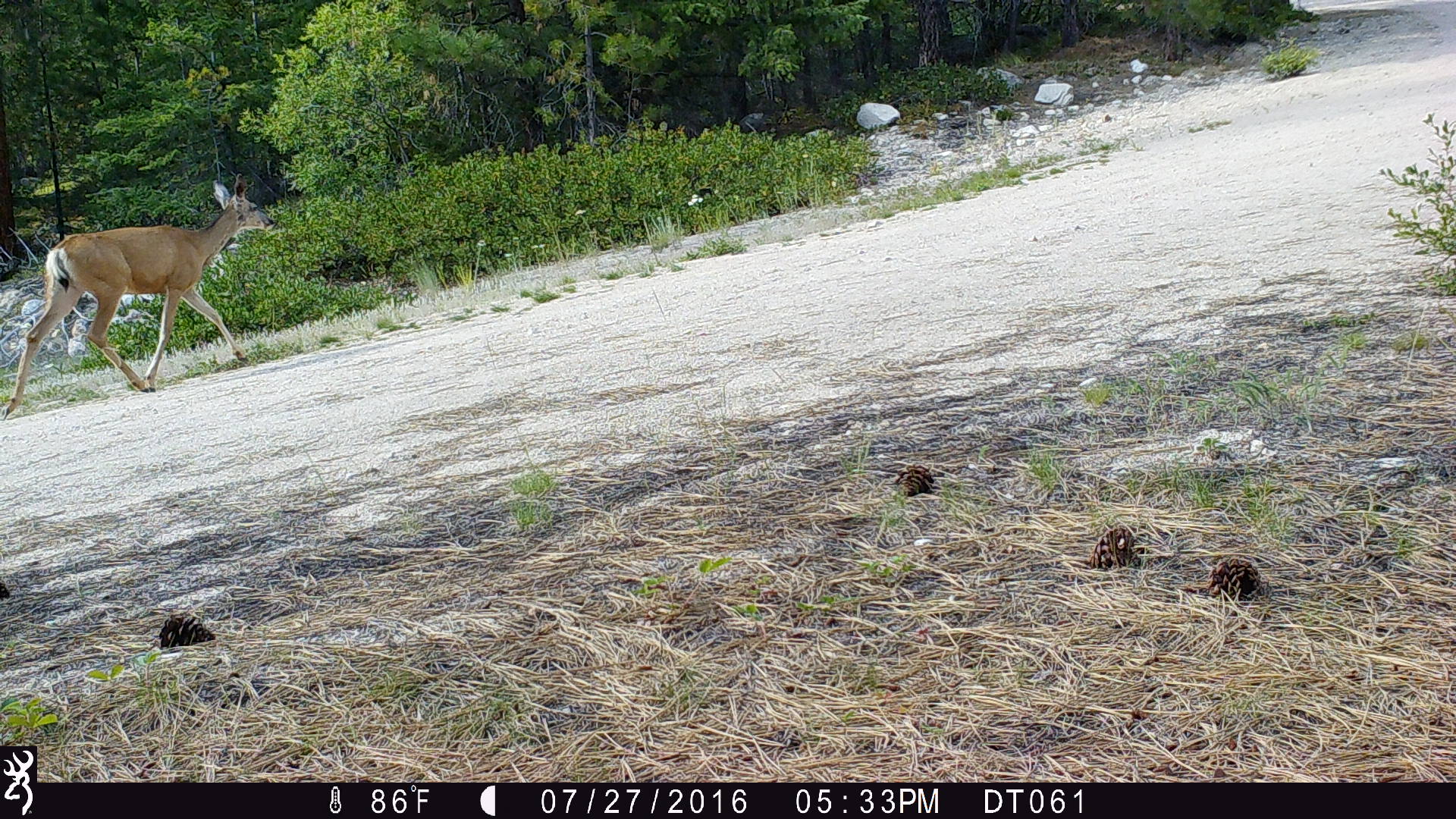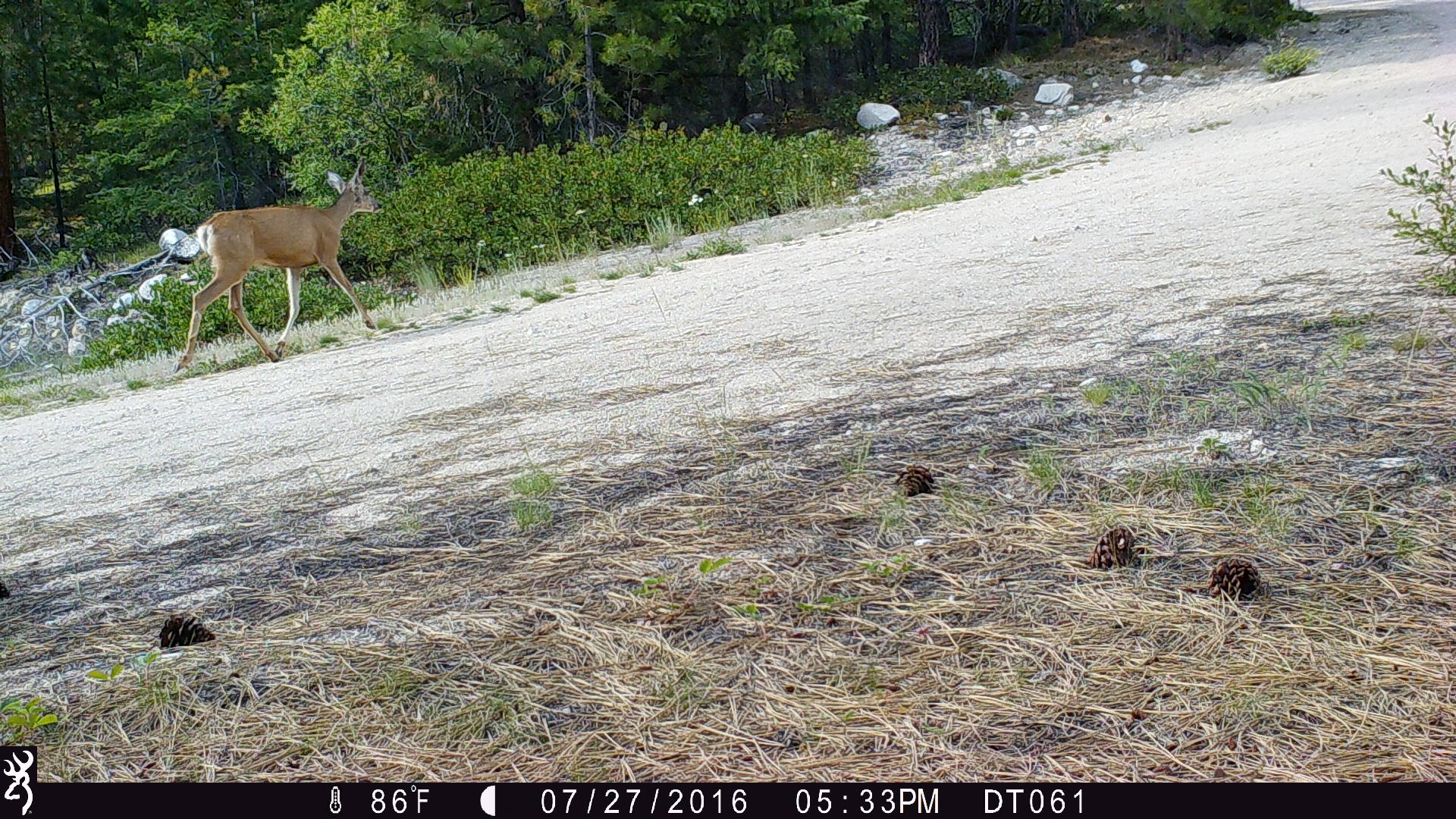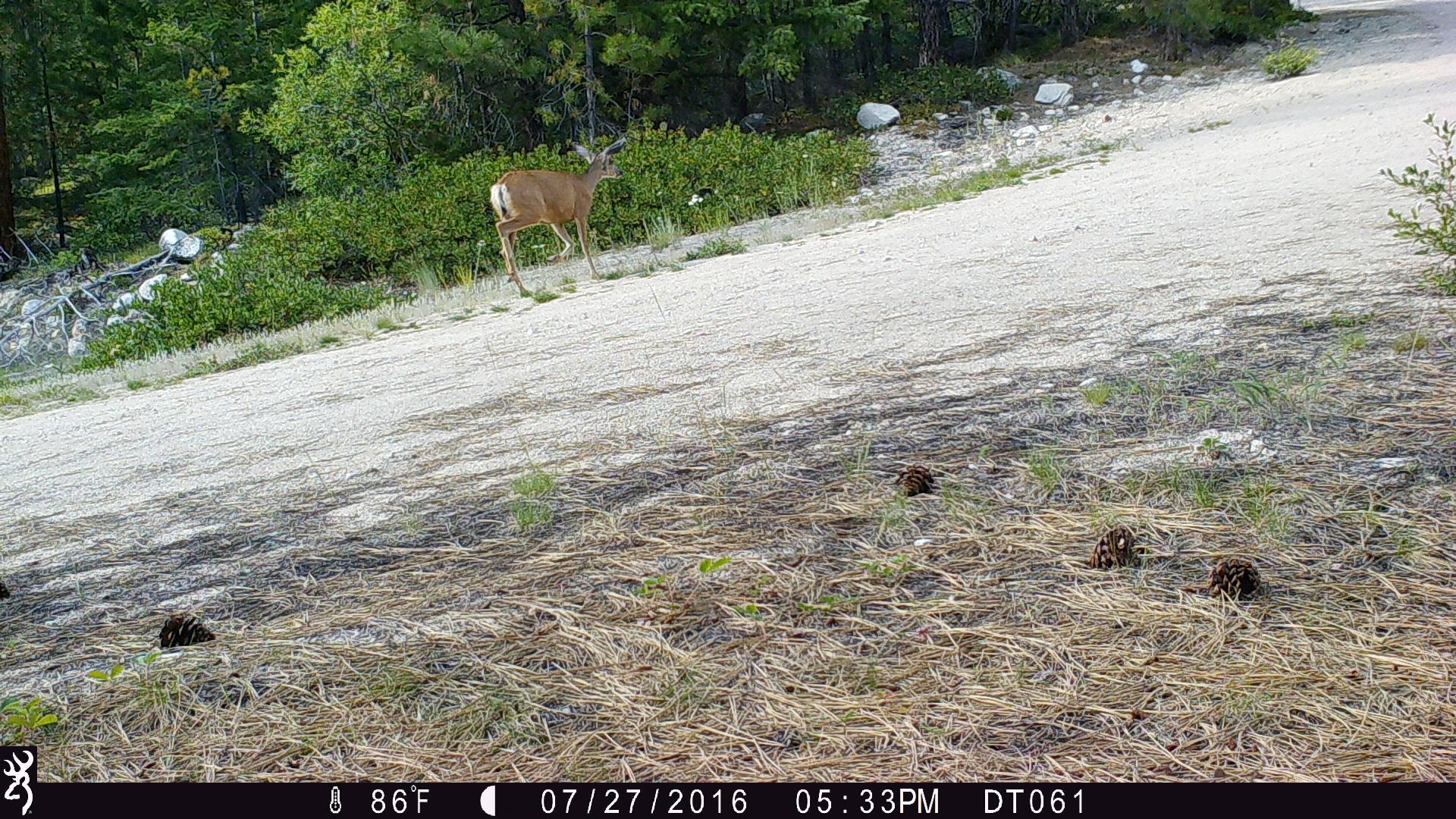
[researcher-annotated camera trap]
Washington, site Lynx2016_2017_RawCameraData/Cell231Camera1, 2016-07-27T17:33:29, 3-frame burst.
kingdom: Animalia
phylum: Chordata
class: Mammalia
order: Artiodactyla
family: Cervidae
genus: Odocoileus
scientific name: Odocoileus hemionus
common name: mule deer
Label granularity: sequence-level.